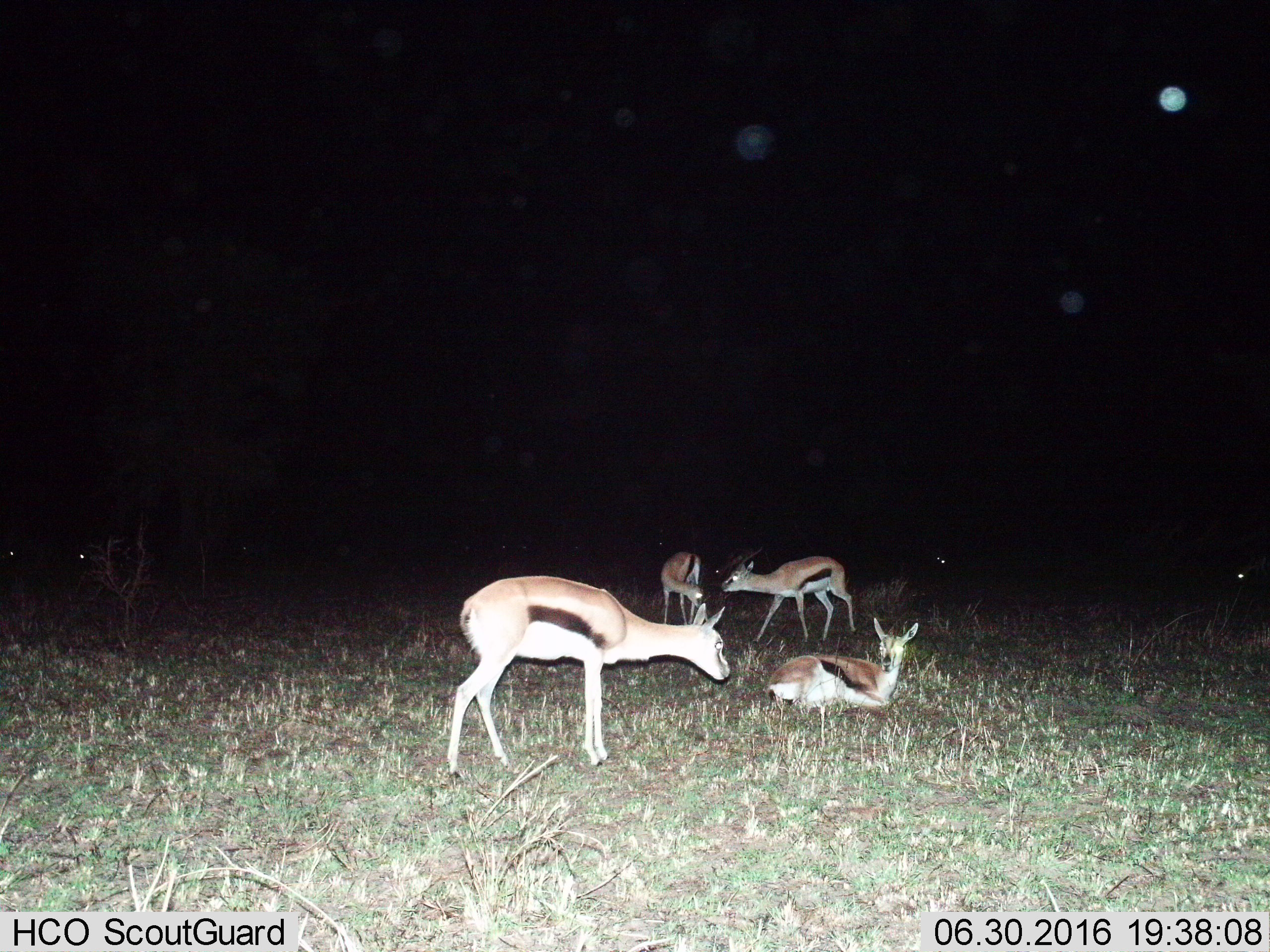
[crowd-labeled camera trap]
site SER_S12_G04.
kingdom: Animalia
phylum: Chordata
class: Mammalia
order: Artiodactyla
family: Bovidae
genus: Eudorcas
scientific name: Eudorcas thomsonii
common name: thomson's gazelle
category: gazellethomsons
Gazellethomsons (thomson's gazelle) (Eudorcas thomsonii), count 10. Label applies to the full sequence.